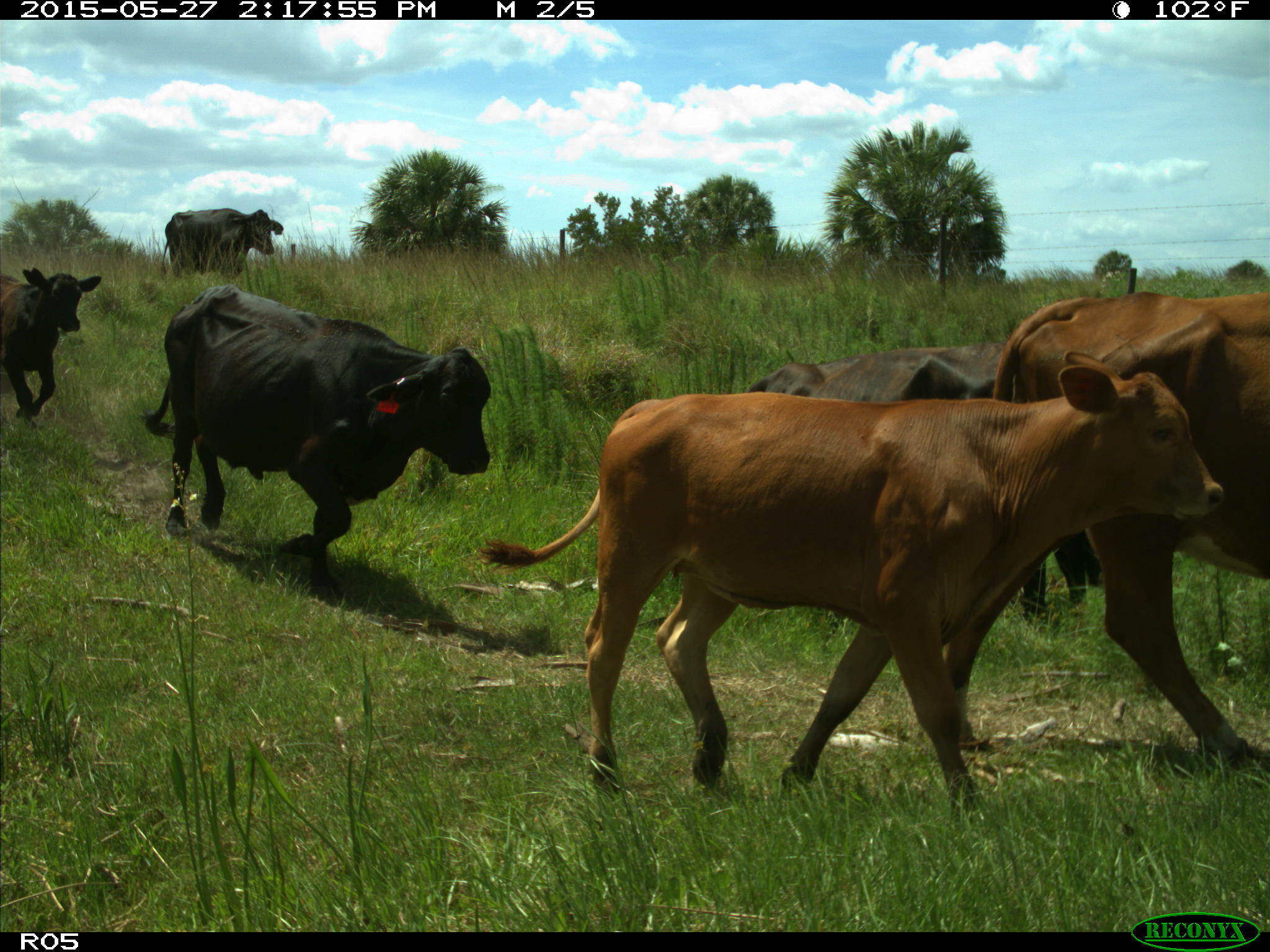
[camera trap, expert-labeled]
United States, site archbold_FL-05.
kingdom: Animalia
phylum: Chordata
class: Mammalia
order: Artiodactyla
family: Bovidae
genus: Bos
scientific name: Bos taurus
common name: domestic cow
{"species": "Bos taurus (domestic cow)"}